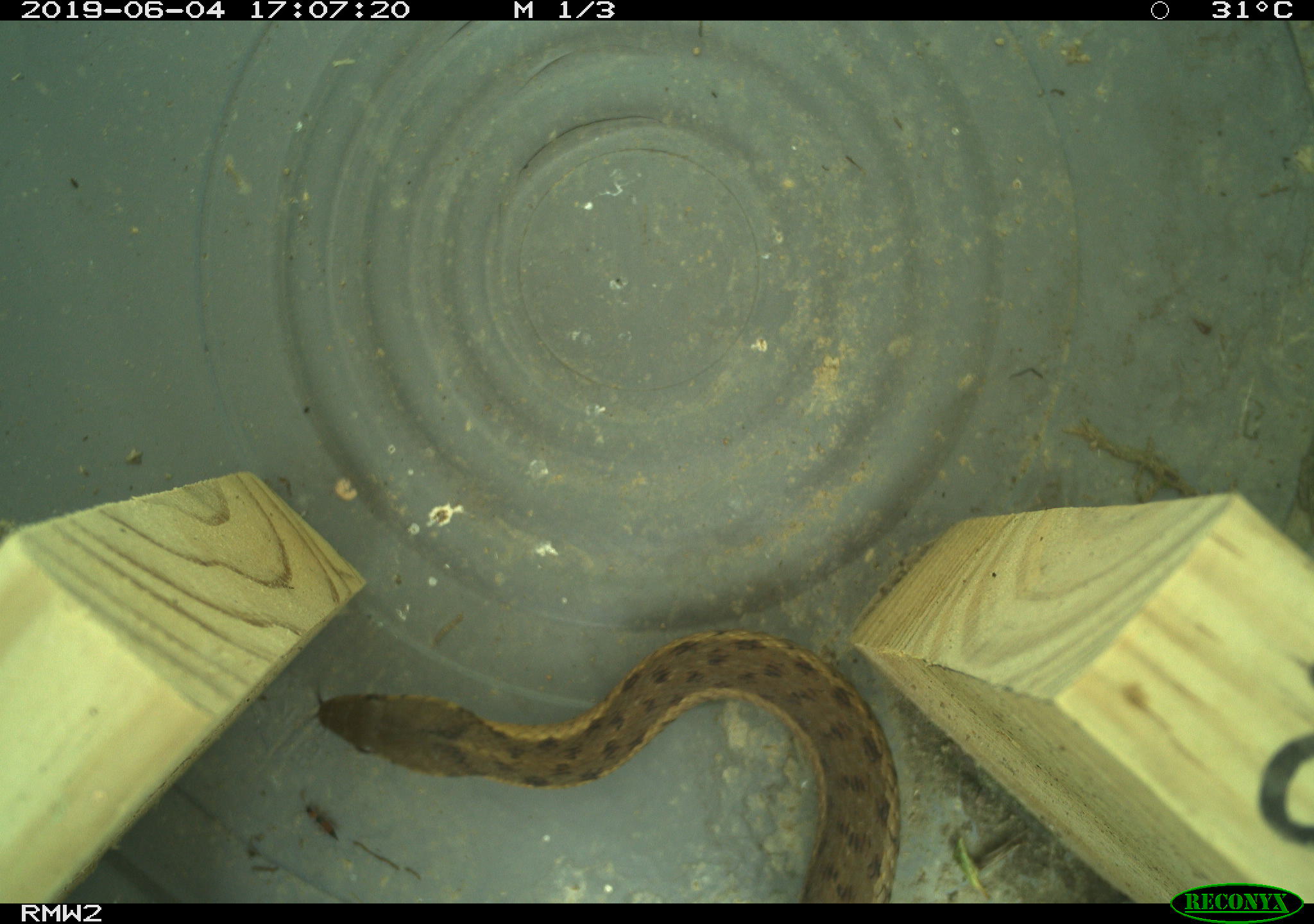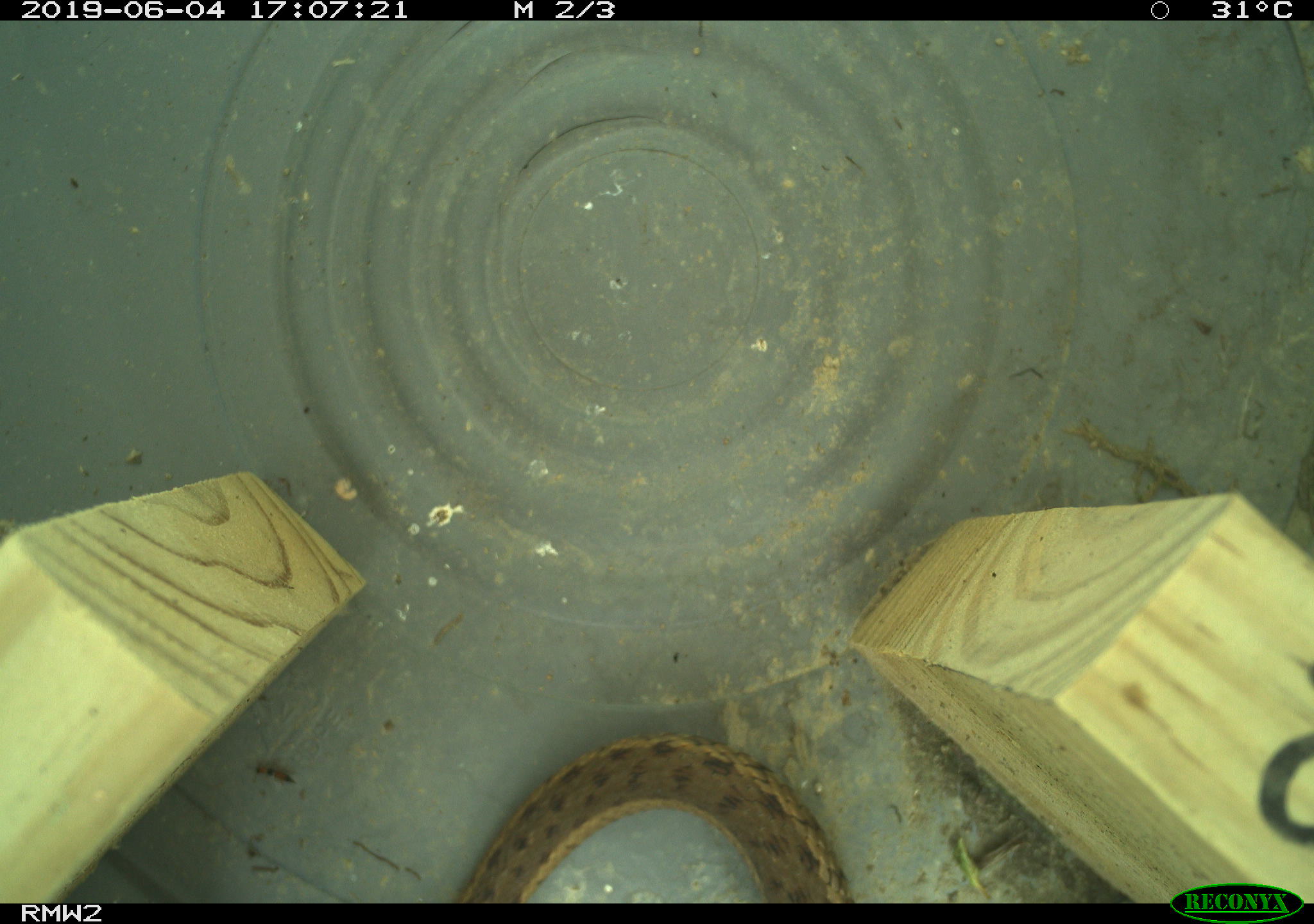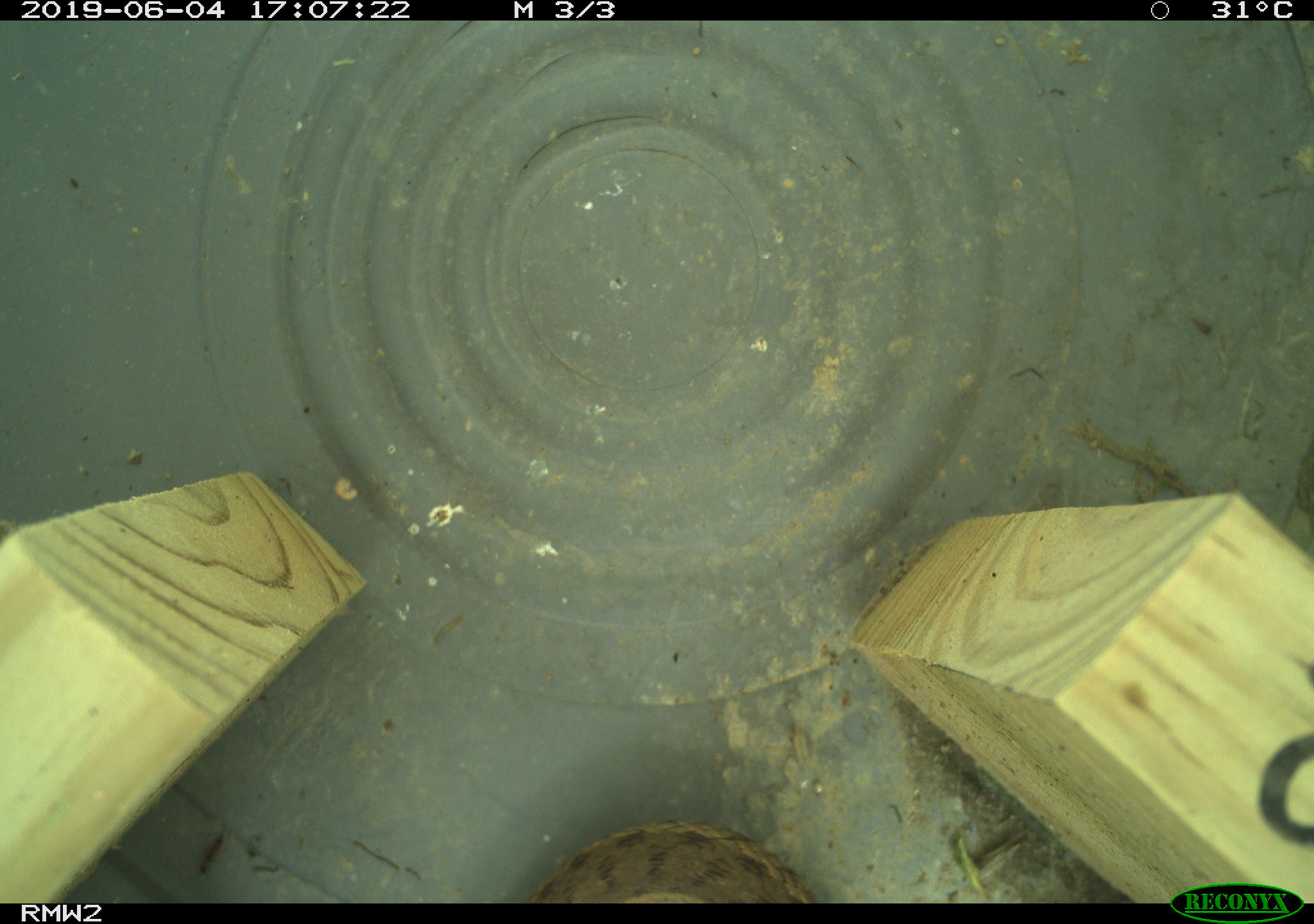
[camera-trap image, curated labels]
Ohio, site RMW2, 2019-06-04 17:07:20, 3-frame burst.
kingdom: Animalia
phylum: Chordata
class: Reptilia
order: Squamata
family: Colubridae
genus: Thamnophis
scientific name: Thamnophis sirtalis sirtalis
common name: eastern gartersnake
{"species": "eastern gartersnake (Thamnophis sirtalis sirtalis)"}